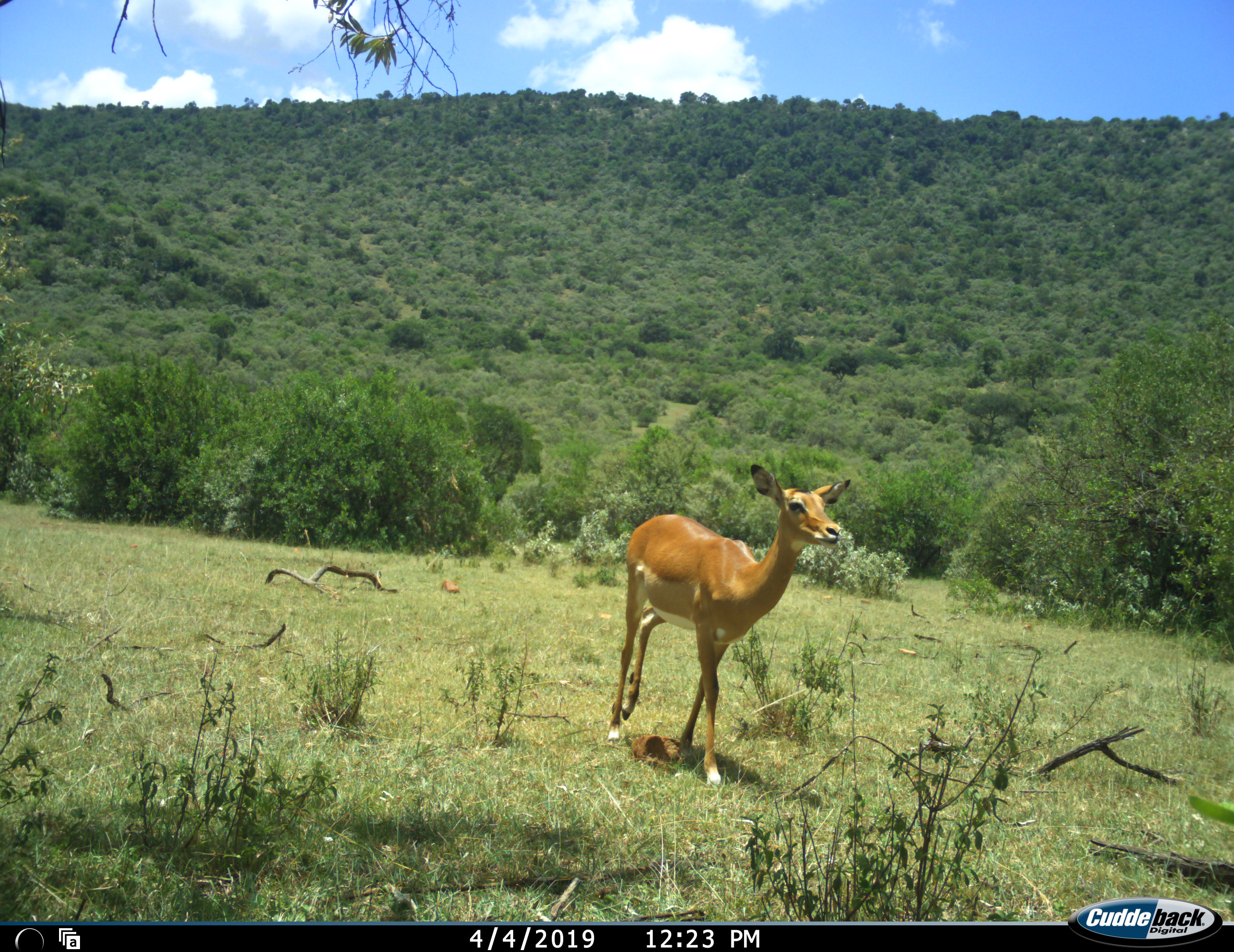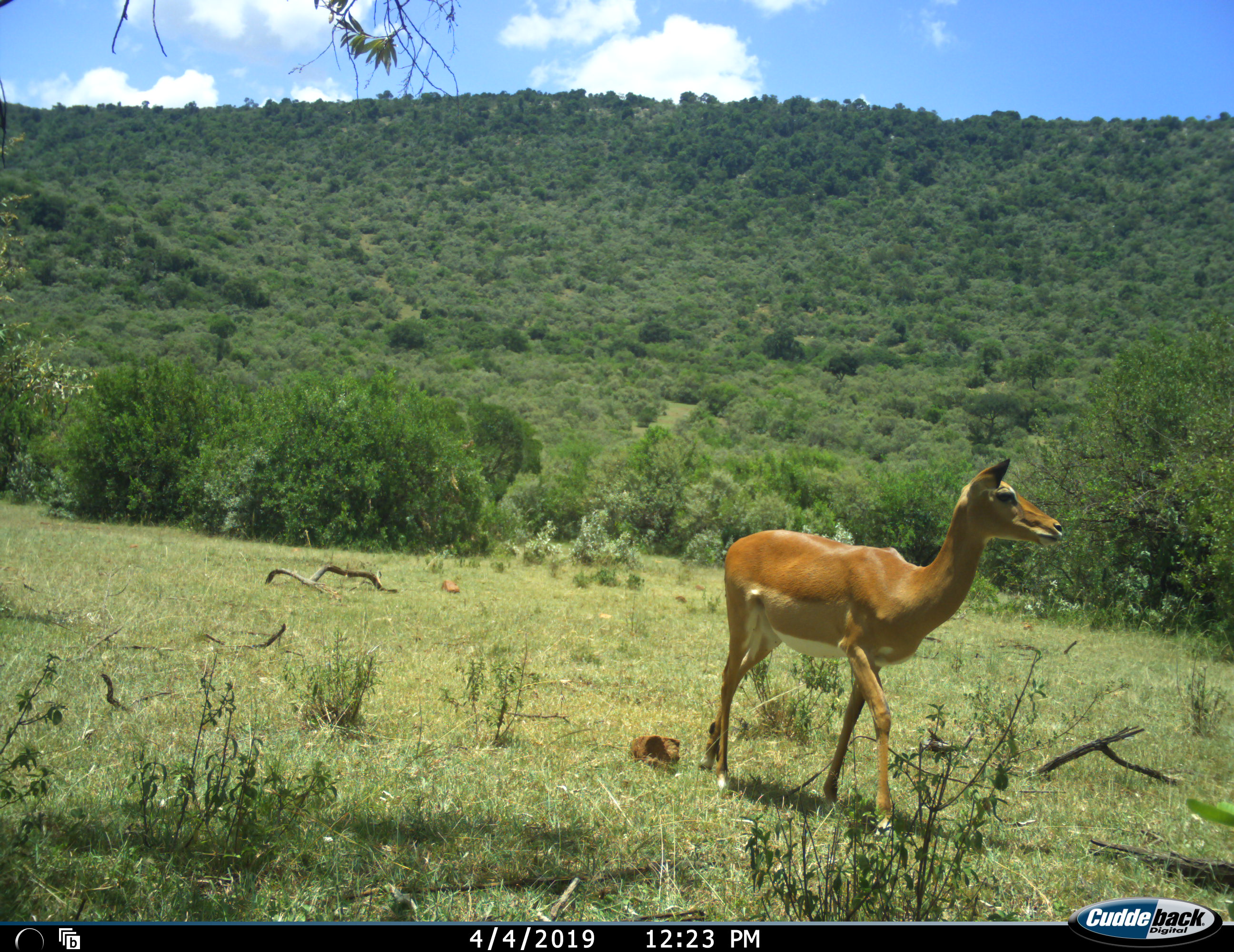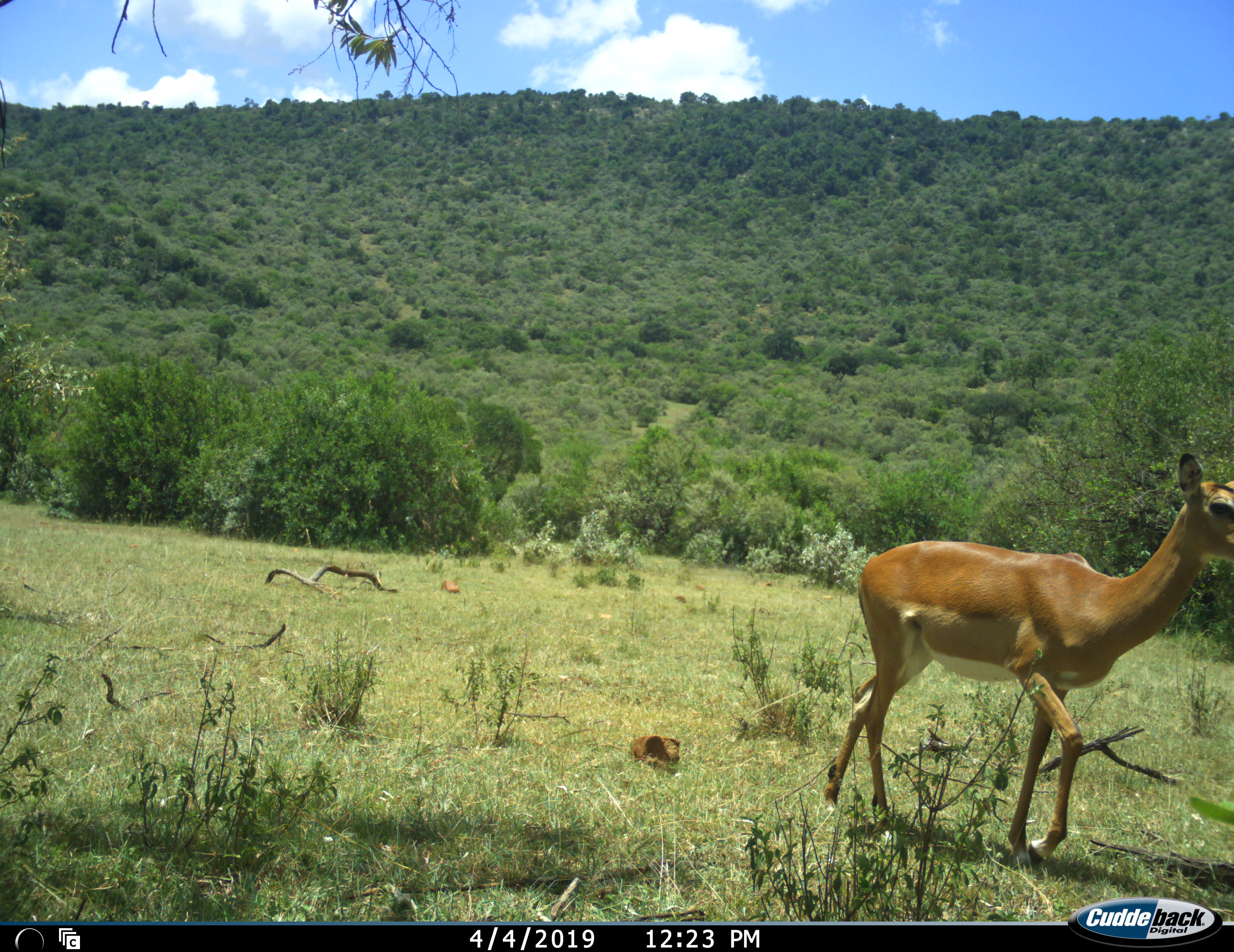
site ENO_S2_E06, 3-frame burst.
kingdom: Animalia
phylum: Chordata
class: Mammalia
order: Artiodactyla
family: Bovidae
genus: Aepyceros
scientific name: Aepyceros melampus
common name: impala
Impala (Aepyceros melampus), count 1. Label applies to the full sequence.